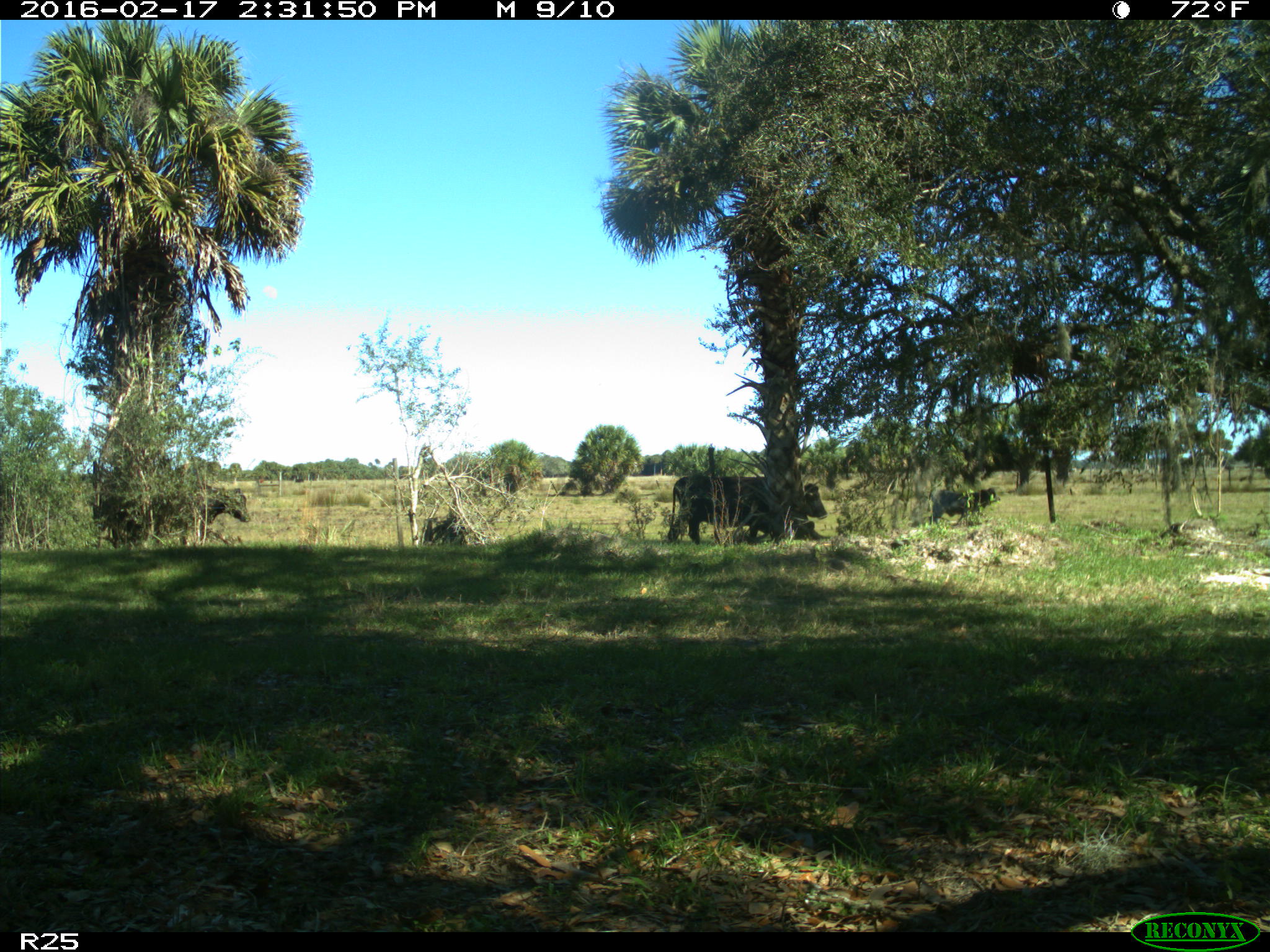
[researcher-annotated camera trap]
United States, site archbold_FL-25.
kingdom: Animalia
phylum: Chordata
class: Mammalia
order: Artiodactyla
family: Bovidae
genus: Bos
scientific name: Bos taurus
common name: domestic cow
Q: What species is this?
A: Bos taurus (domestic cow).